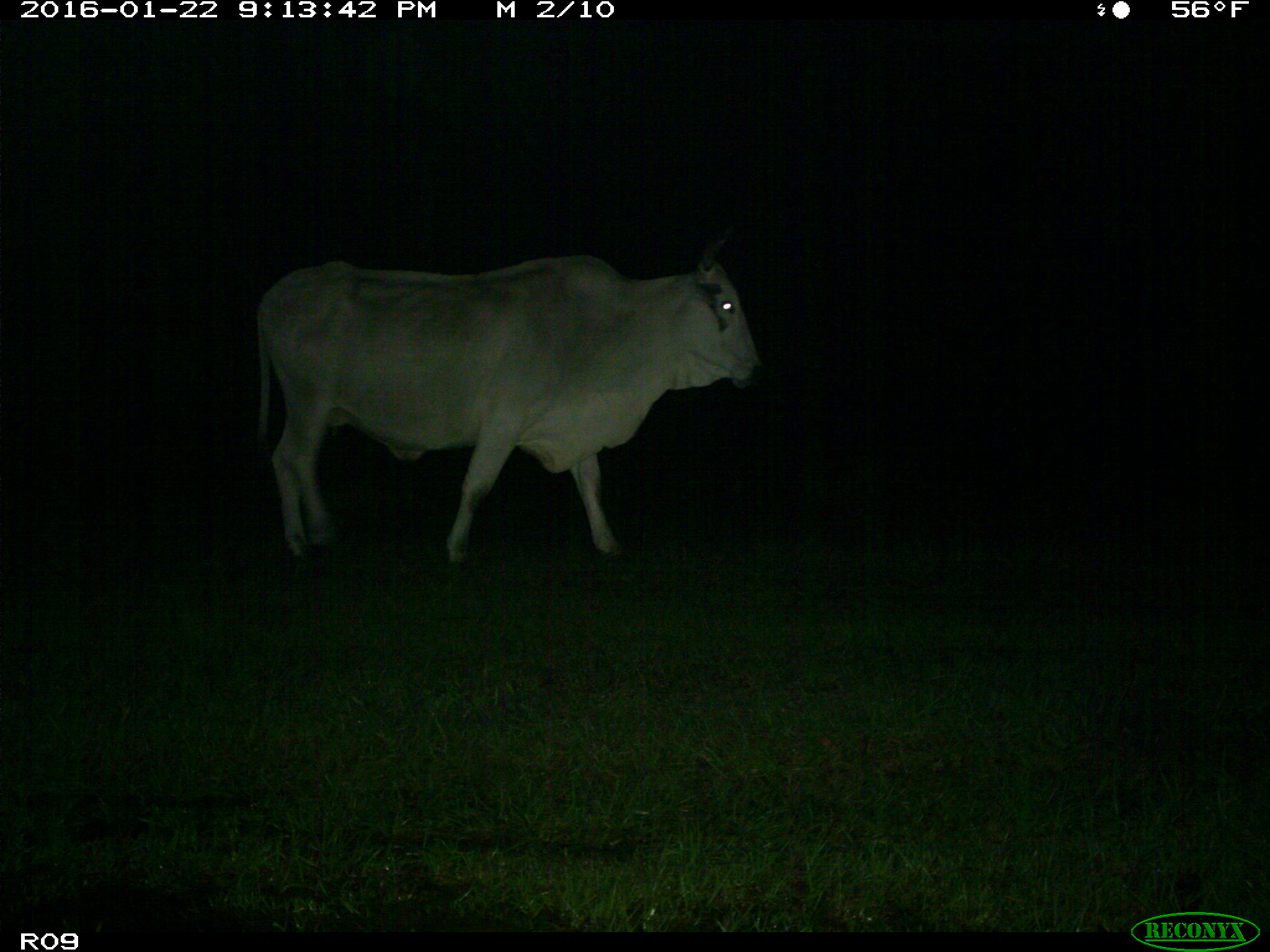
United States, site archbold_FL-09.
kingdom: Animalia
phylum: Chordata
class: Mammalia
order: Artiodactyla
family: Bovidae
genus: Bos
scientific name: Bos taurus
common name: domestic cow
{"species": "Bos taurus (domestic cow)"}